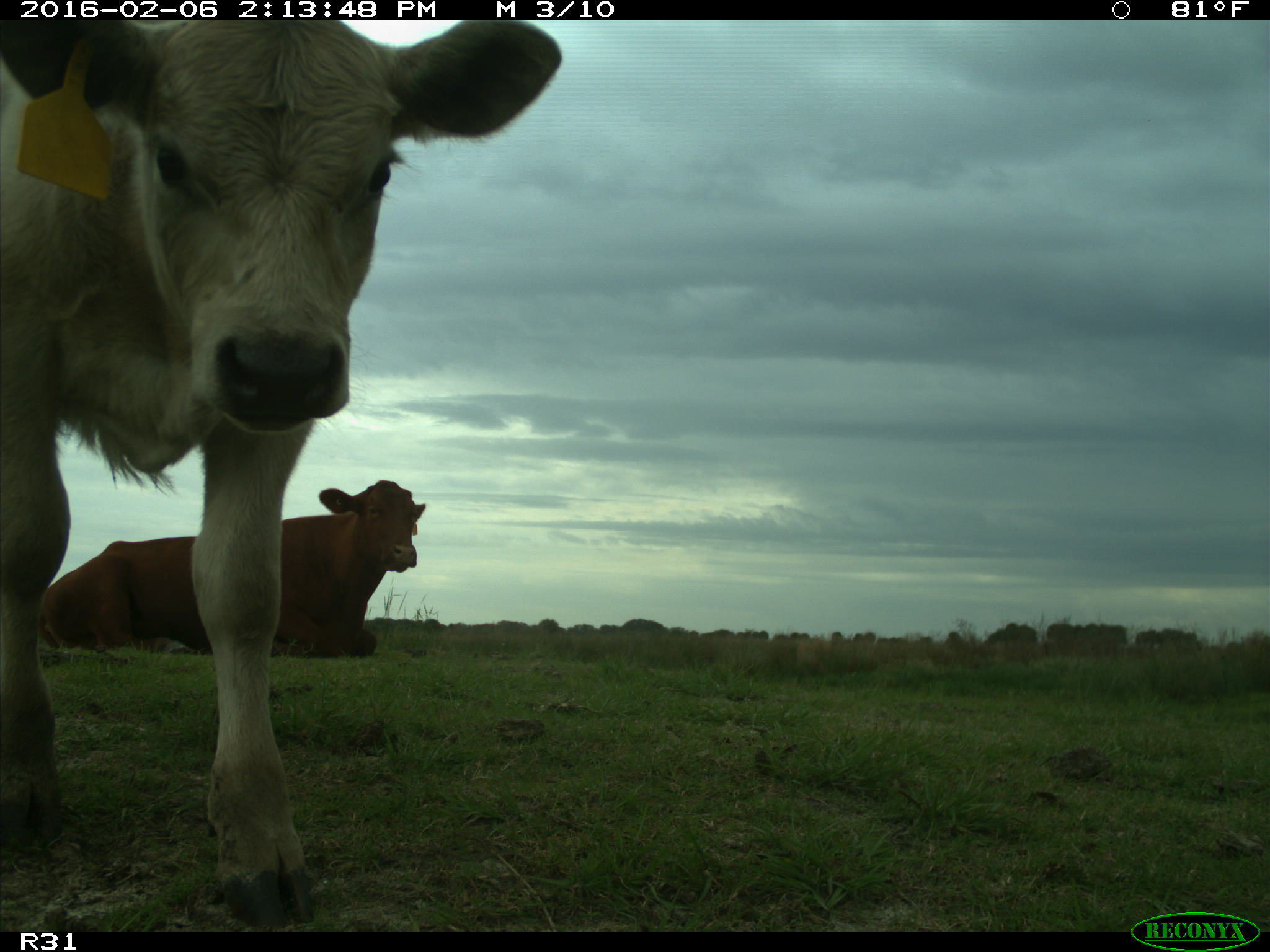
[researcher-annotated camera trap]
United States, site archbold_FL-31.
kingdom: Animalia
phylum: Chordata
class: Mammalia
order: Artiodactyla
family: Bovidae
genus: Bos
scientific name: Bos taurus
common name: domestic cow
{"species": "Bos taurus (domestic cow)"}